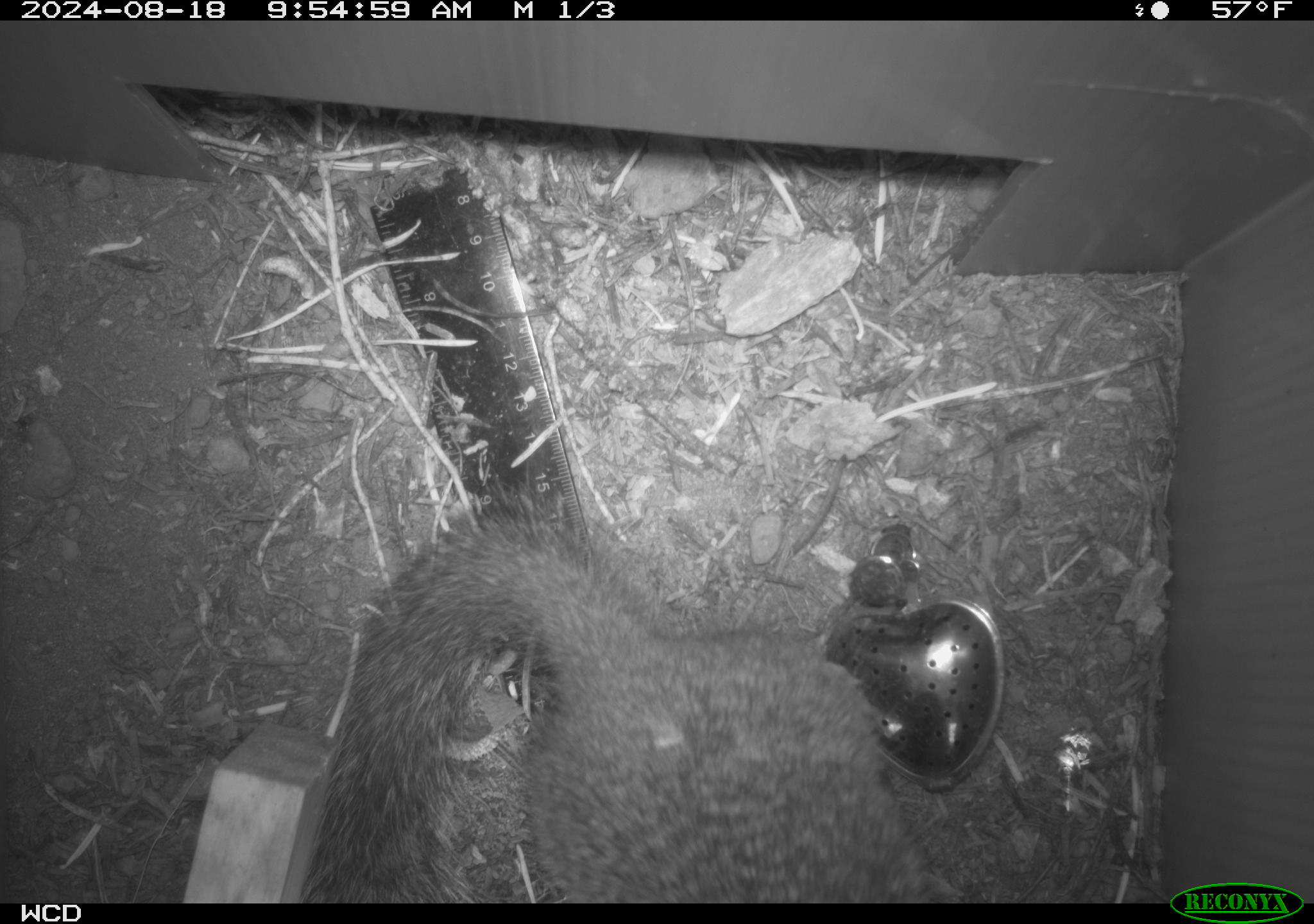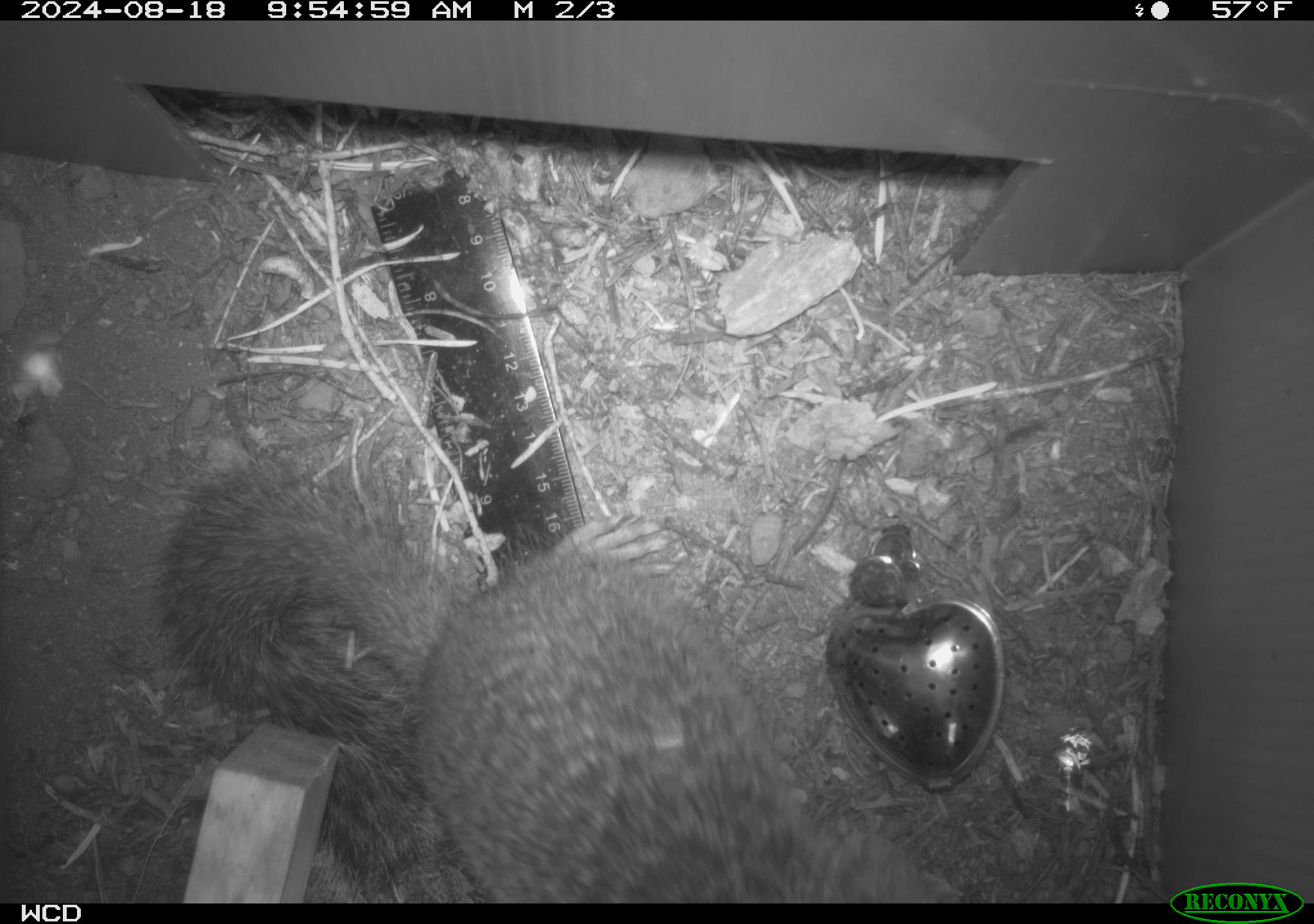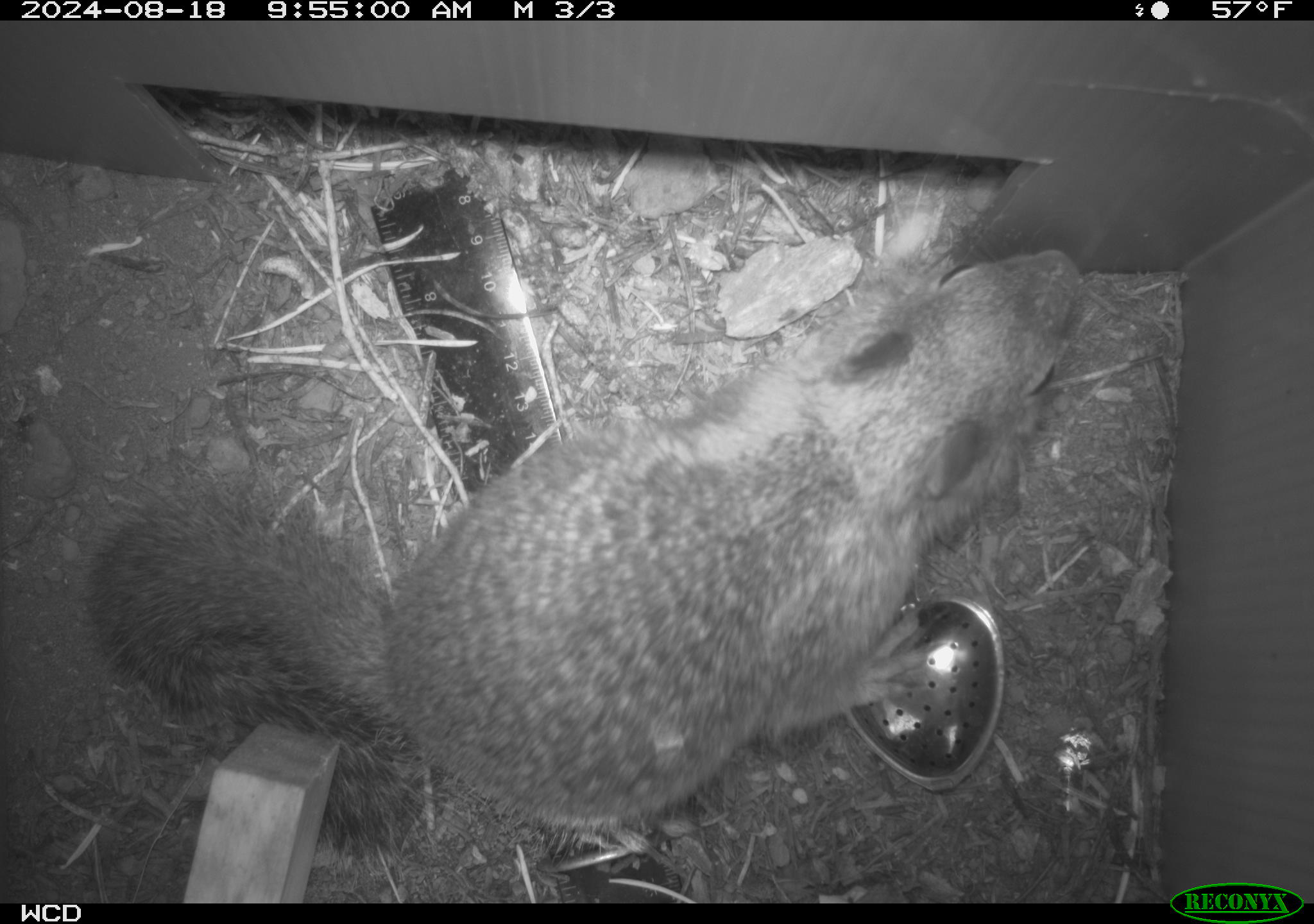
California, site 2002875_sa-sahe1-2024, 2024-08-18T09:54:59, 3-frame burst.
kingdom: Animalia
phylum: Chordata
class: Mammalia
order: Rodentia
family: Sciuridae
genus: Otospermophilus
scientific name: Otospermophilus beecheyi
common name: california ground squirrel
California ground squirrel (Otospermophilus beecheyi).